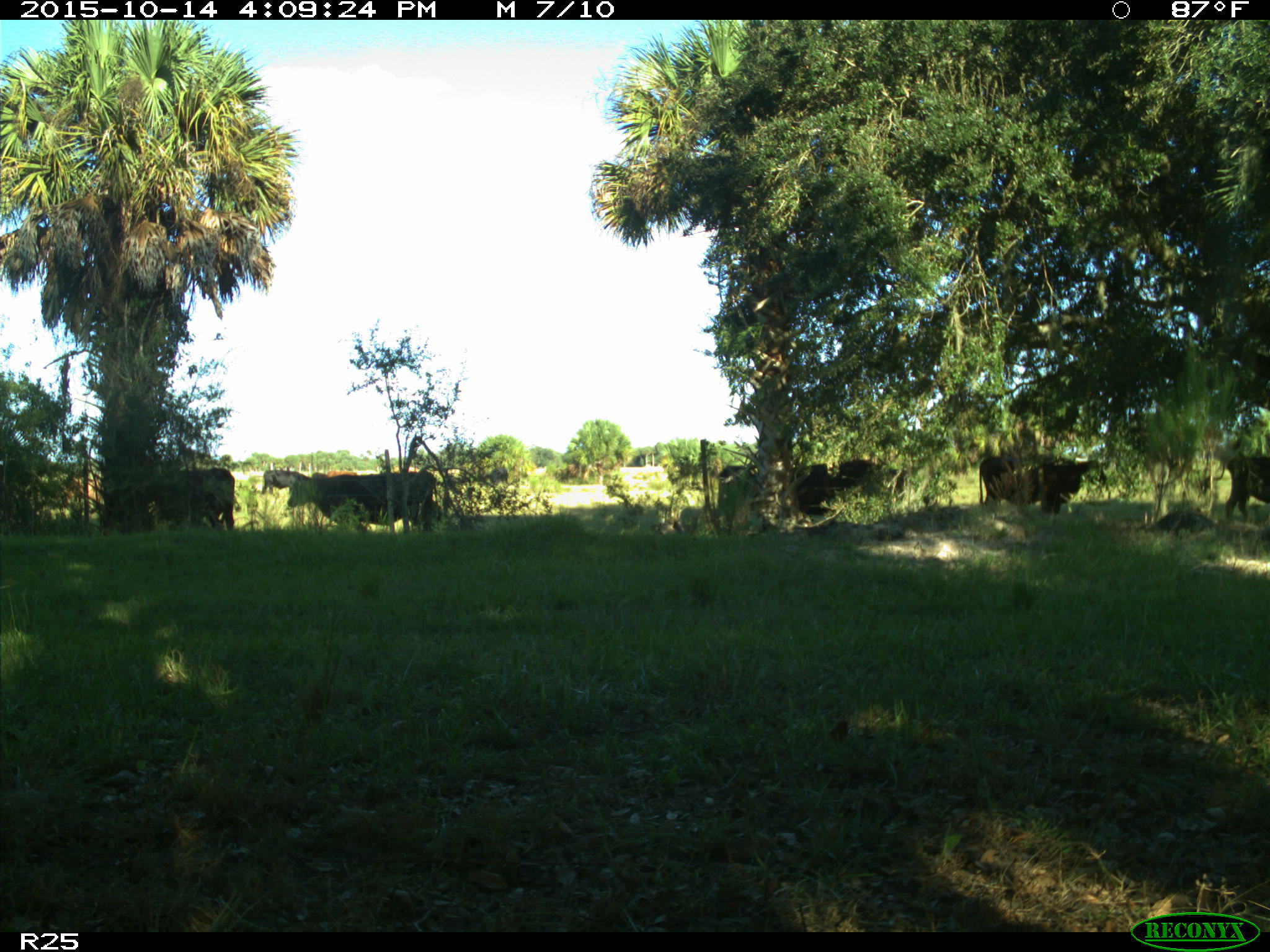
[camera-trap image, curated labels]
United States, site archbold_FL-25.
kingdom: Animalia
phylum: Chordata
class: Mammalia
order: Artiodactyla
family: Bovidae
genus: Bos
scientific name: Bos taurus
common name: domestic cow